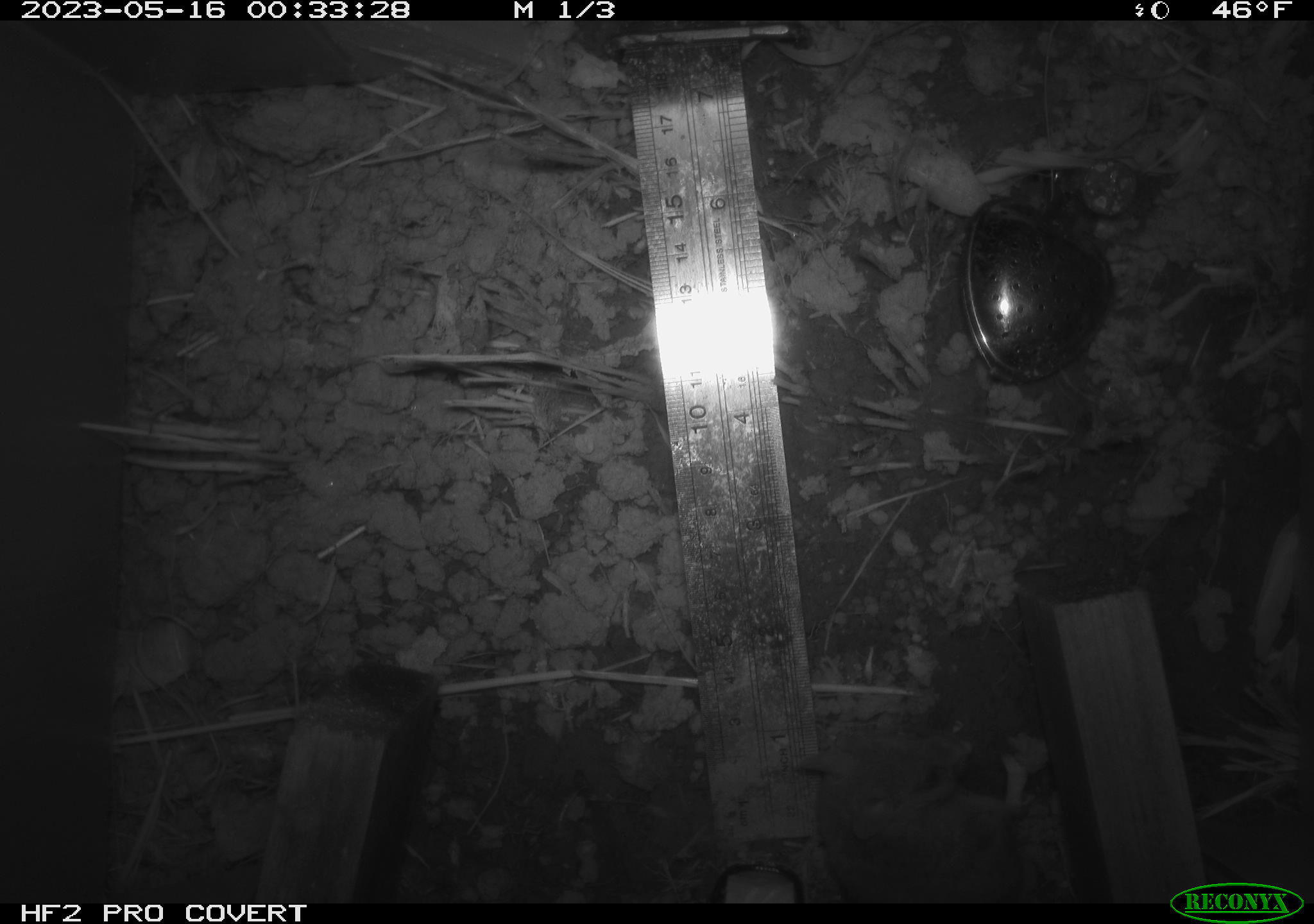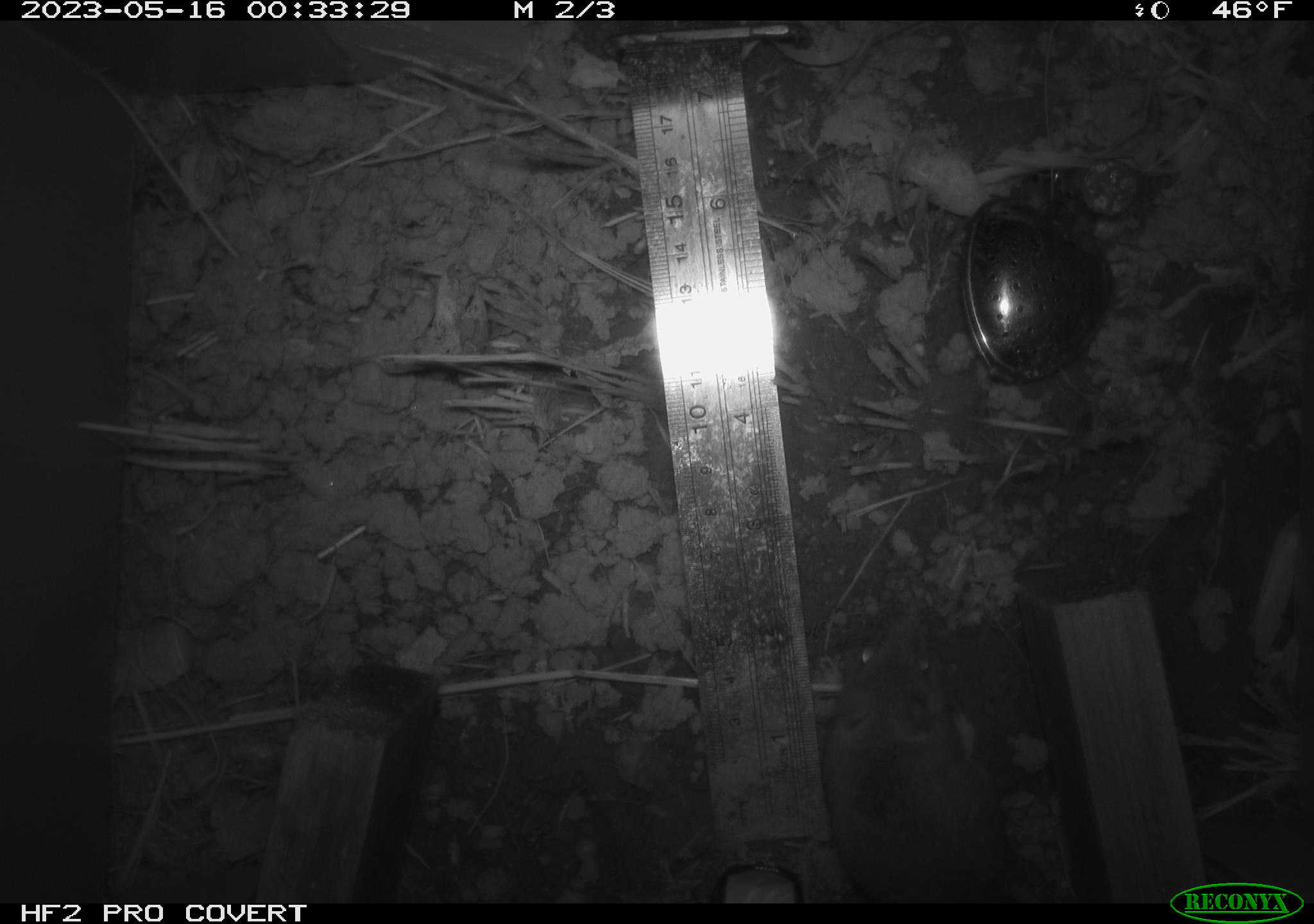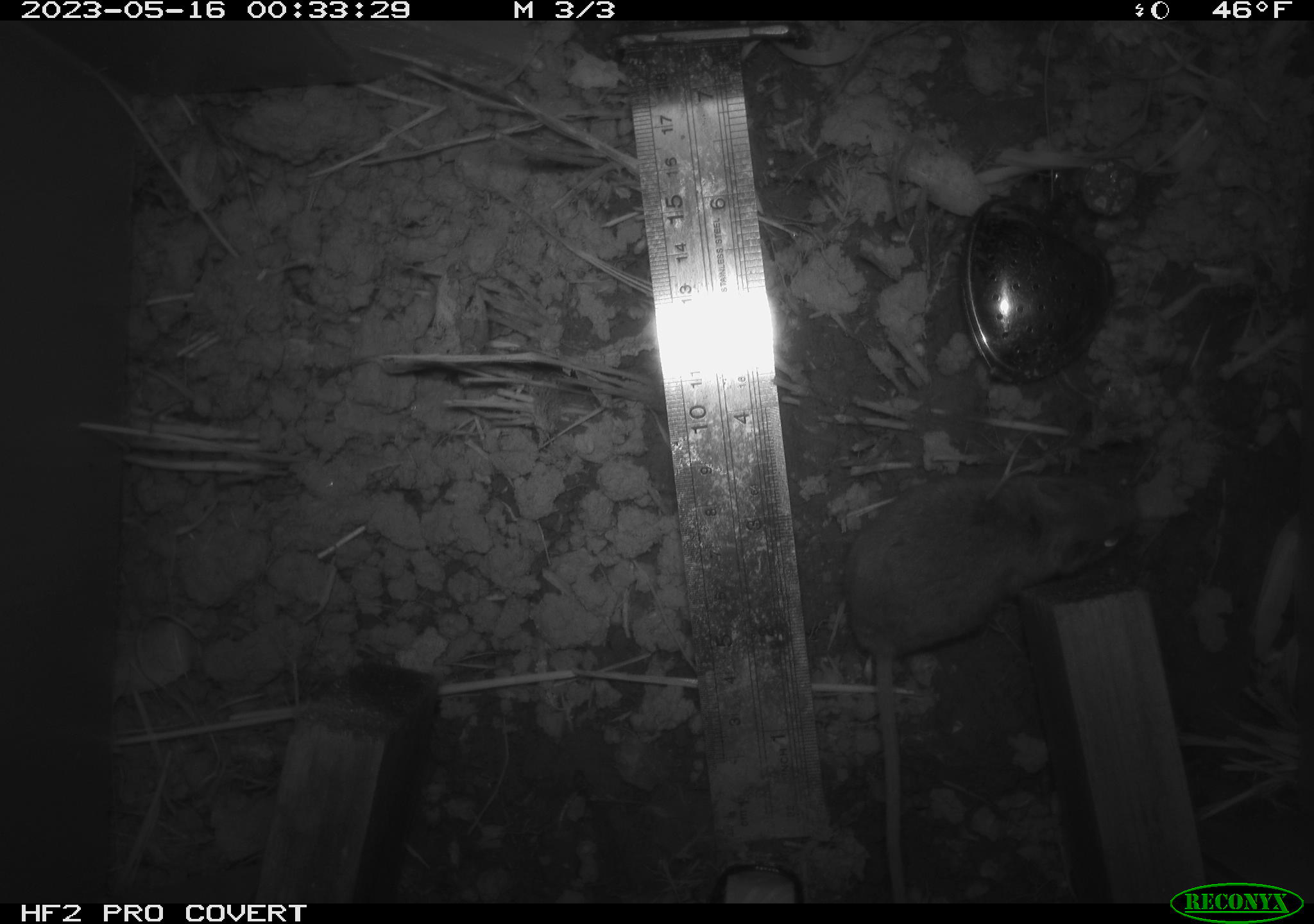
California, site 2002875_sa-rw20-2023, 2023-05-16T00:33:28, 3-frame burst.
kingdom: Animalia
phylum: Chordata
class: Mammalia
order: Rodentia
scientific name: Rodentia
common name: mouse species